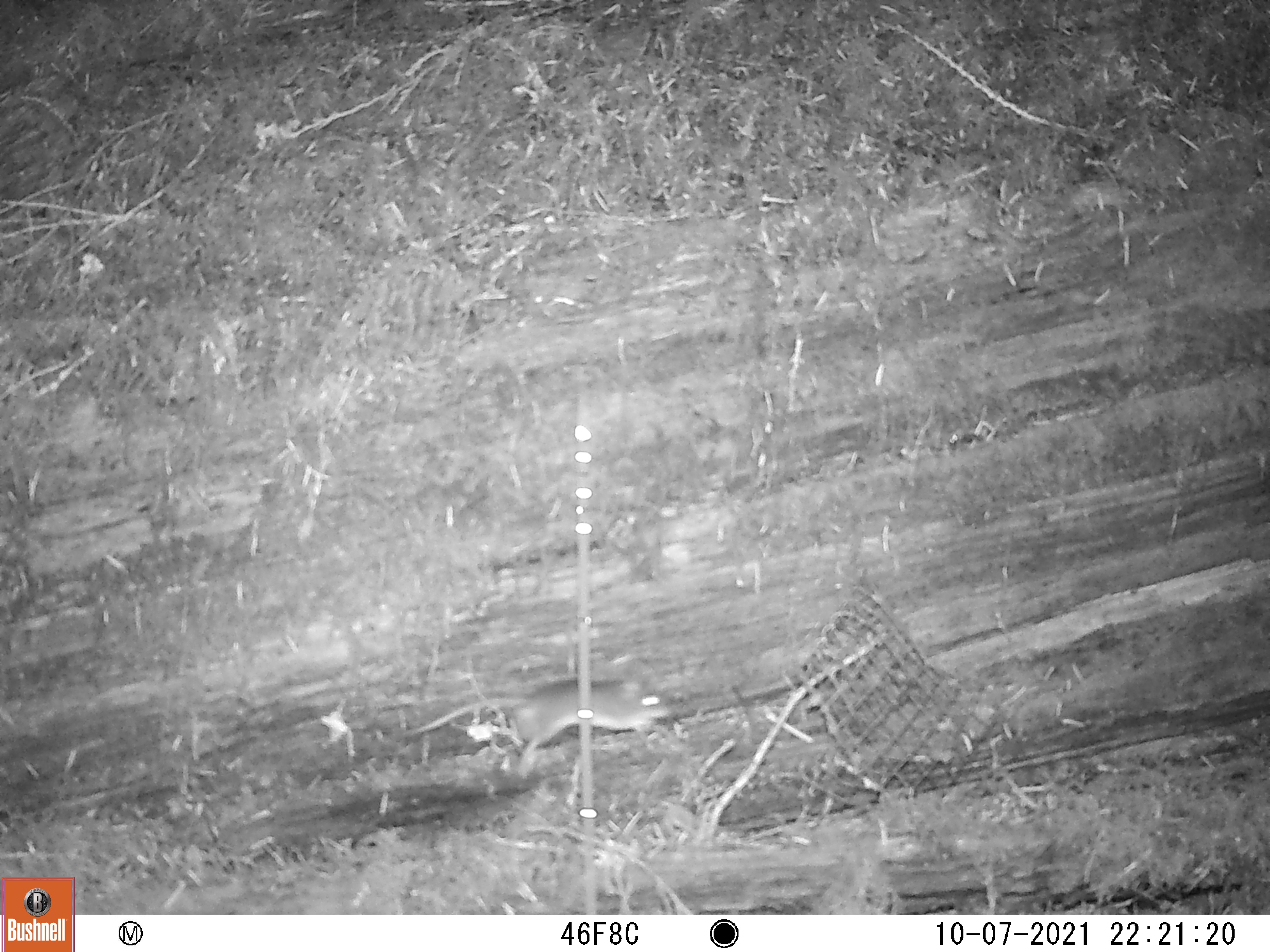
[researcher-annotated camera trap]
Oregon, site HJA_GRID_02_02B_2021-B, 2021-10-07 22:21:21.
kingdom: Animalia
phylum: Chordata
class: Mammalia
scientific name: Mammalia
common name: small mammal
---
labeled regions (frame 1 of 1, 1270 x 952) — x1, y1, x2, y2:
small mammal: 399, 670, 684, 771